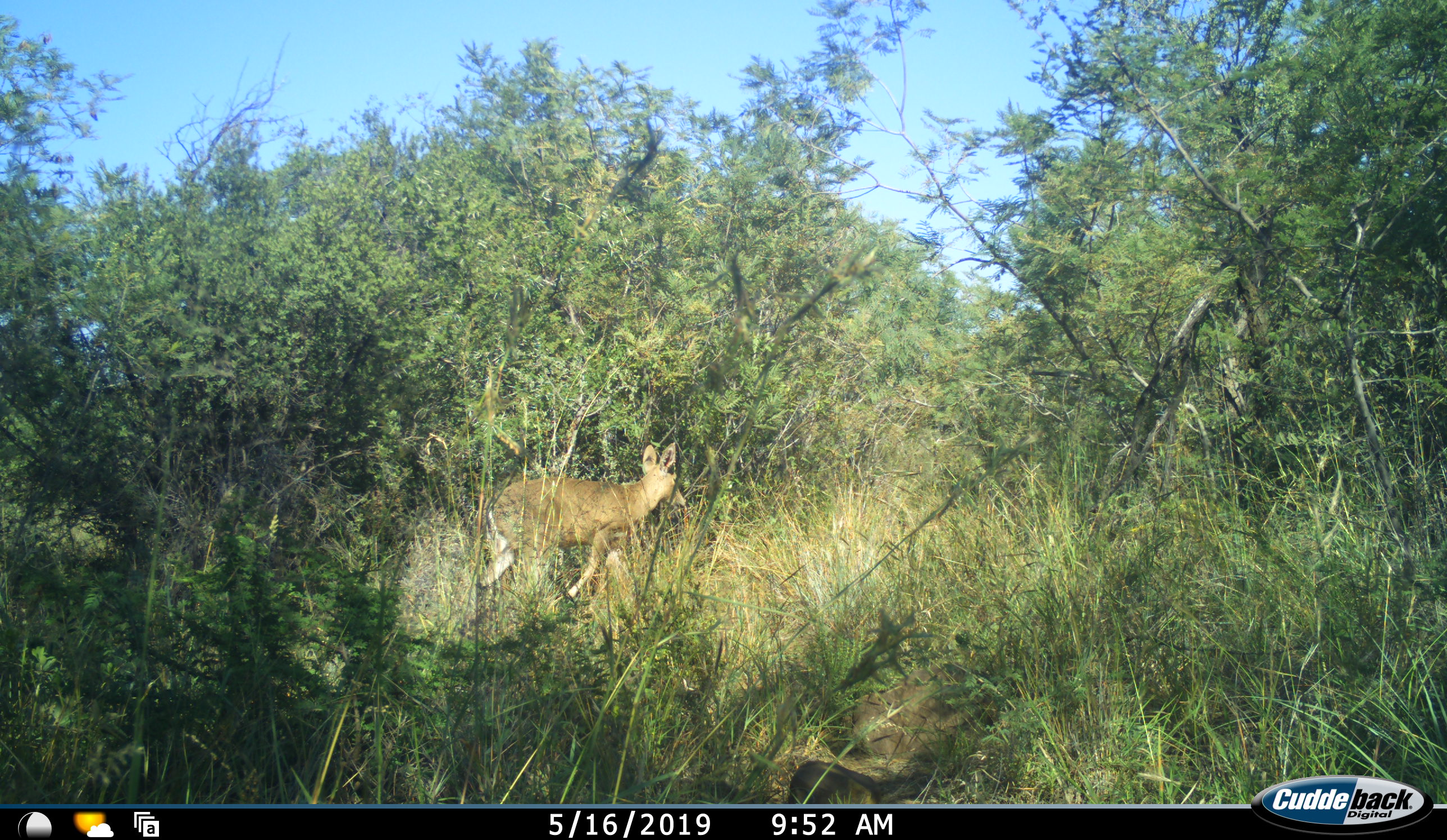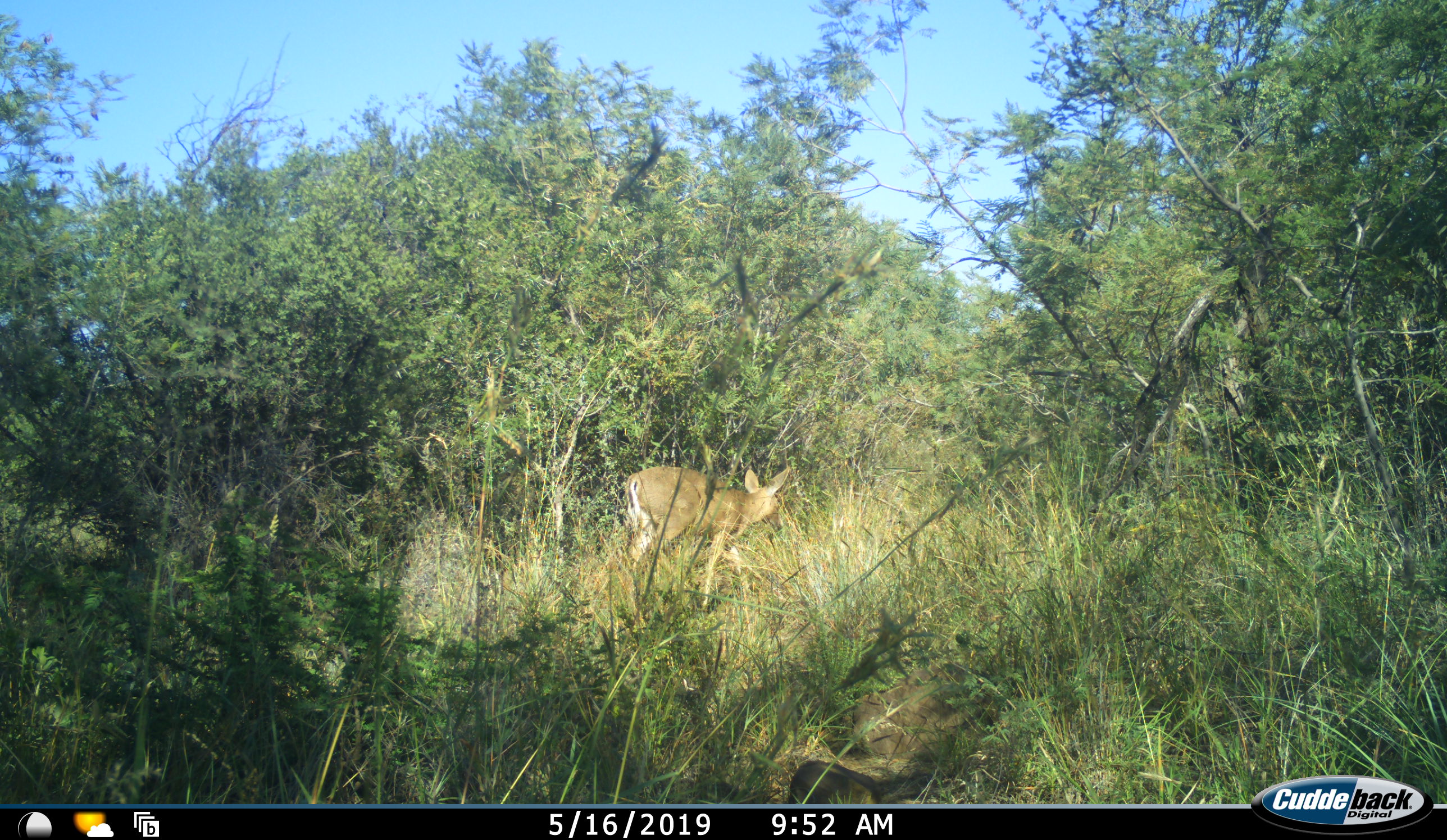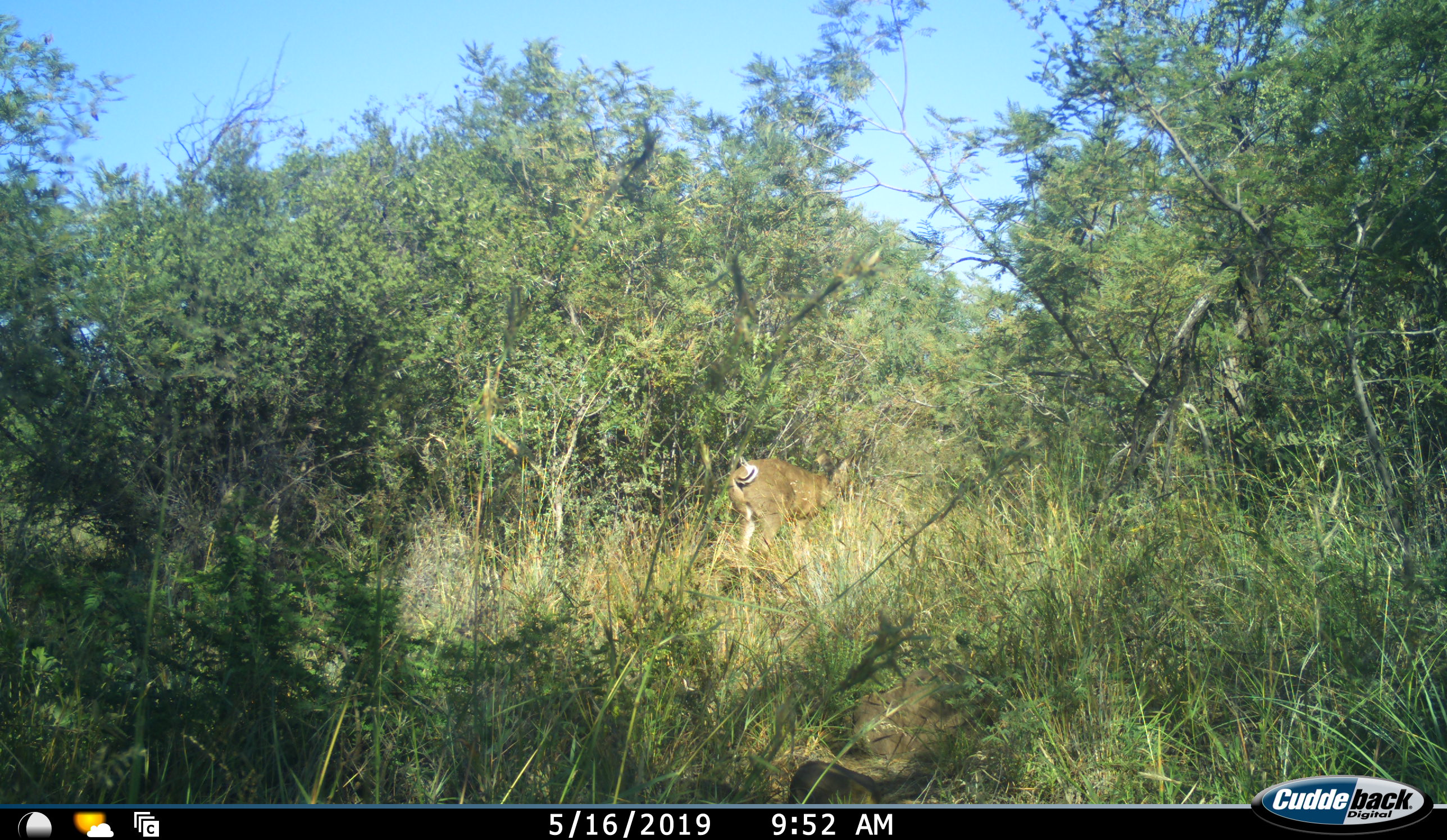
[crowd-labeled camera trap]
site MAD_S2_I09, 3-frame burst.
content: unidentified animal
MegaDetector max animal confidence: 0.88